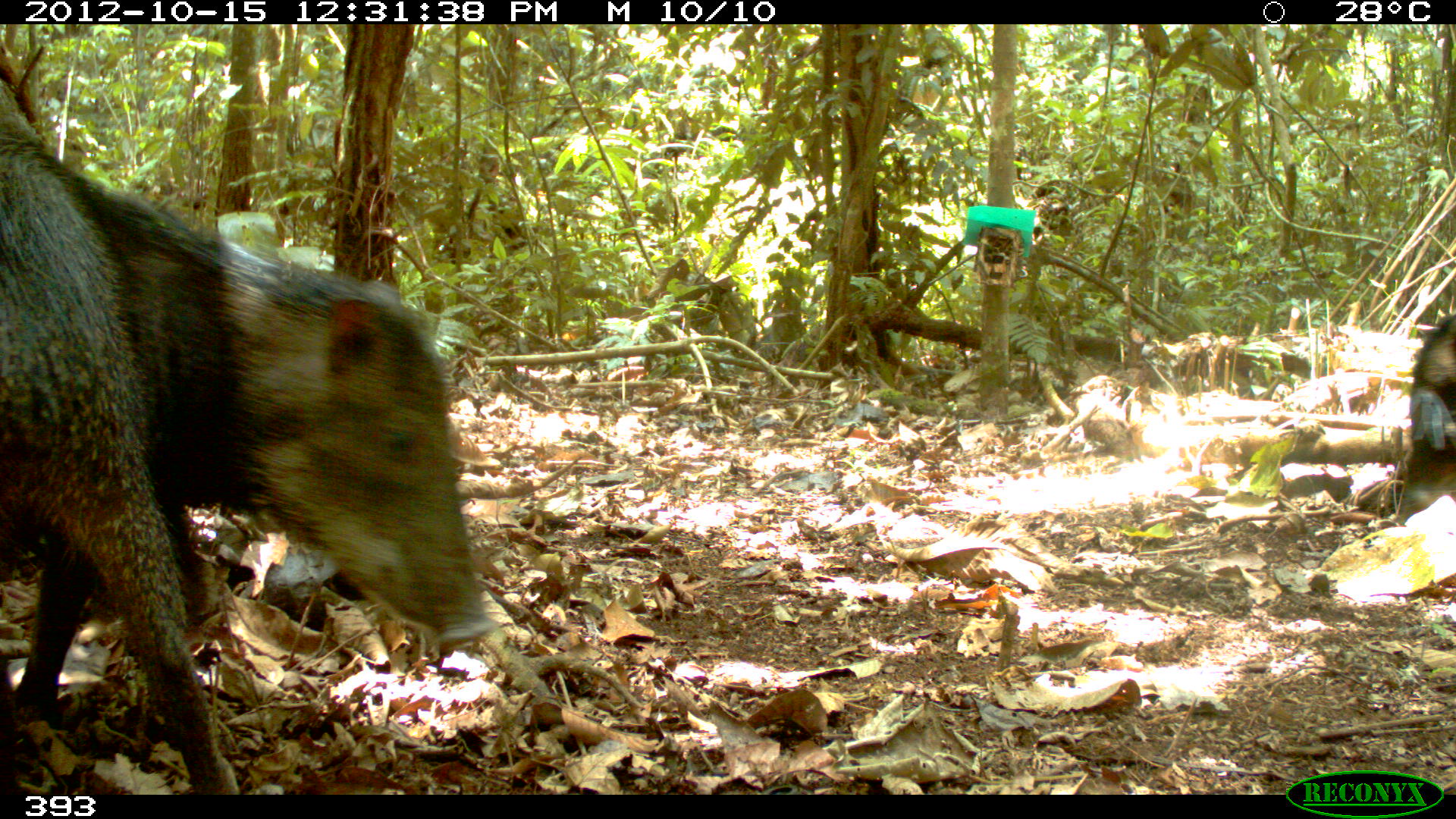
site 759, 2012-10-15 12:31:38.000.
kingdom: Animalia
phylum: Chordata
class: Mammalia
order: Artiodactyla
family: Tayassuidae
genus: Tayassu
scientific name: Tayassu pecari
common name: white-lipped peccary